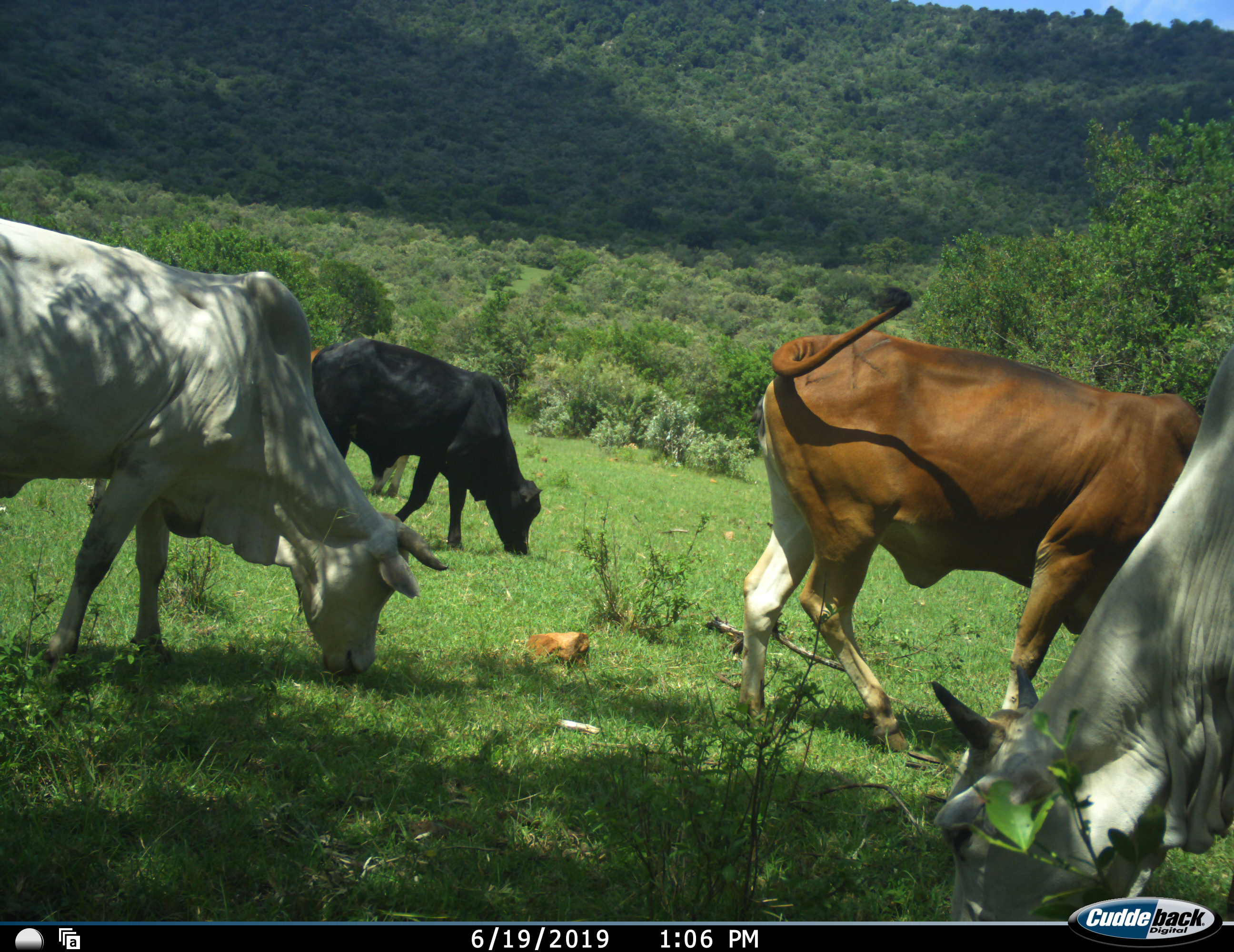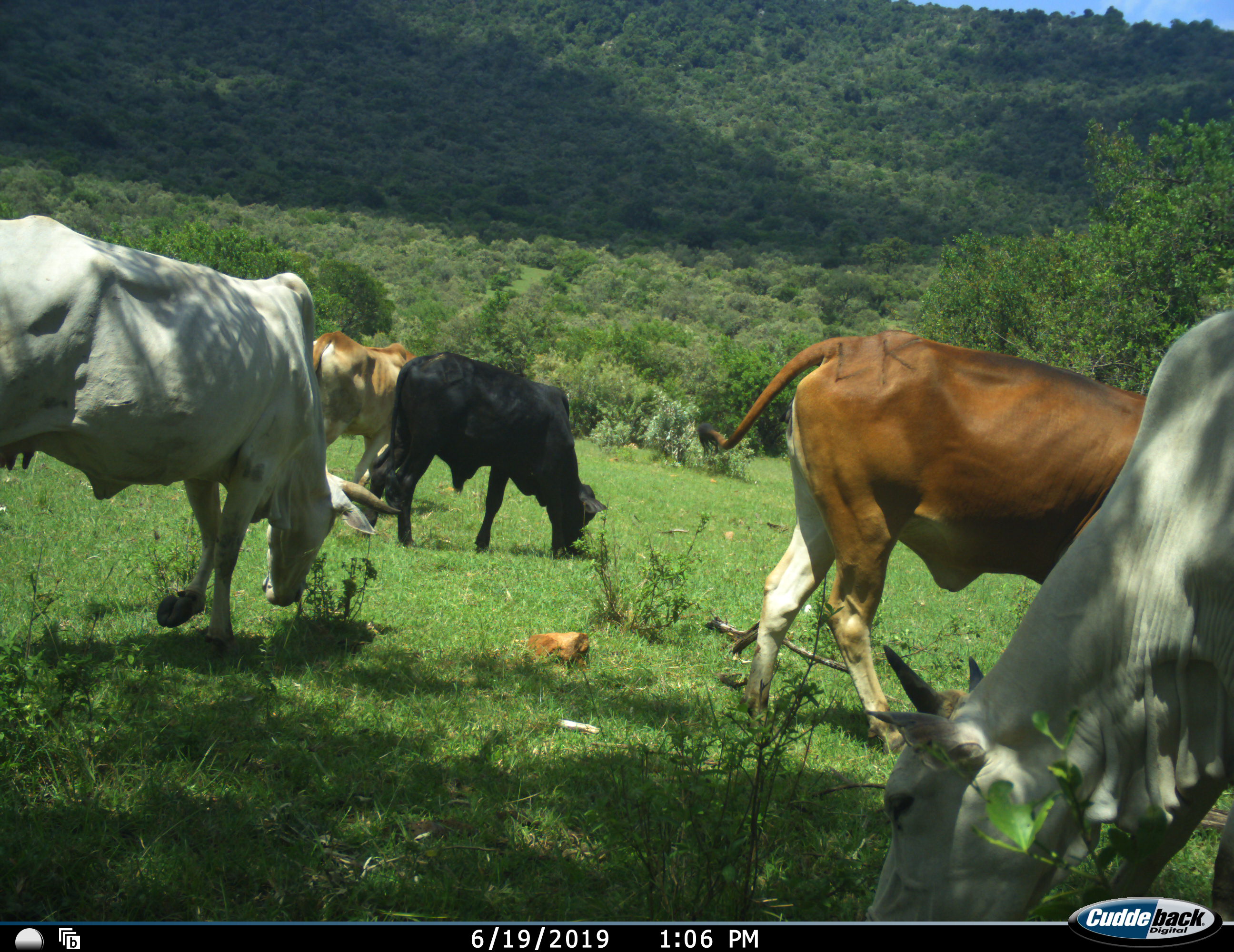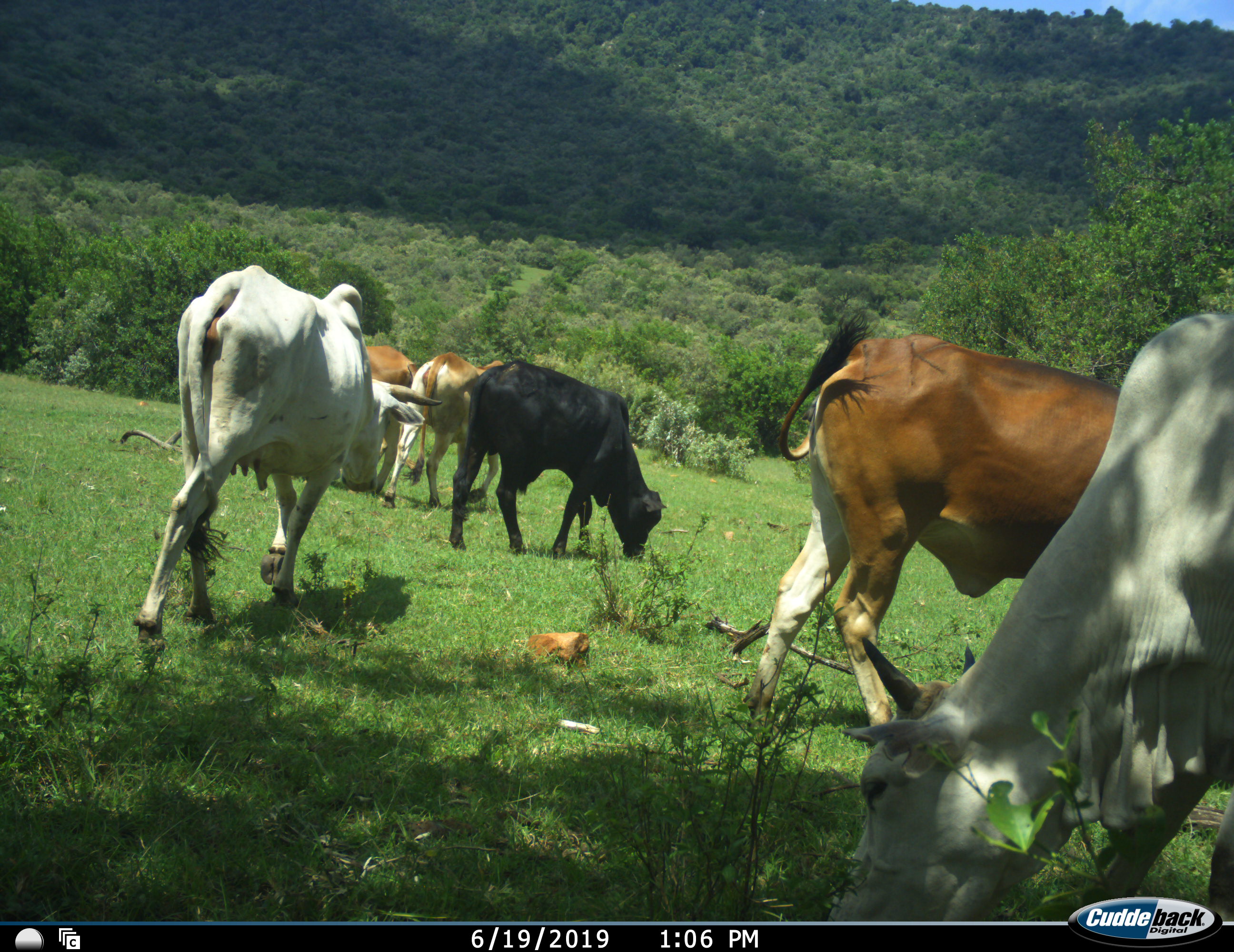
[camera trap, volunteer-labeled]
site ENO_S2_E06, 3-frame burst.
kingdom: Animalia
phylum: Chordata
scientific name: Vertebrata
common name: domestic animal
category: domesticanimal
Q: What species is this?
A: Domesticanimal (domestic animal) (Vertebrata).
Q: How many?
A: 5.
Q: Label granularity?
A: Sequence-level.